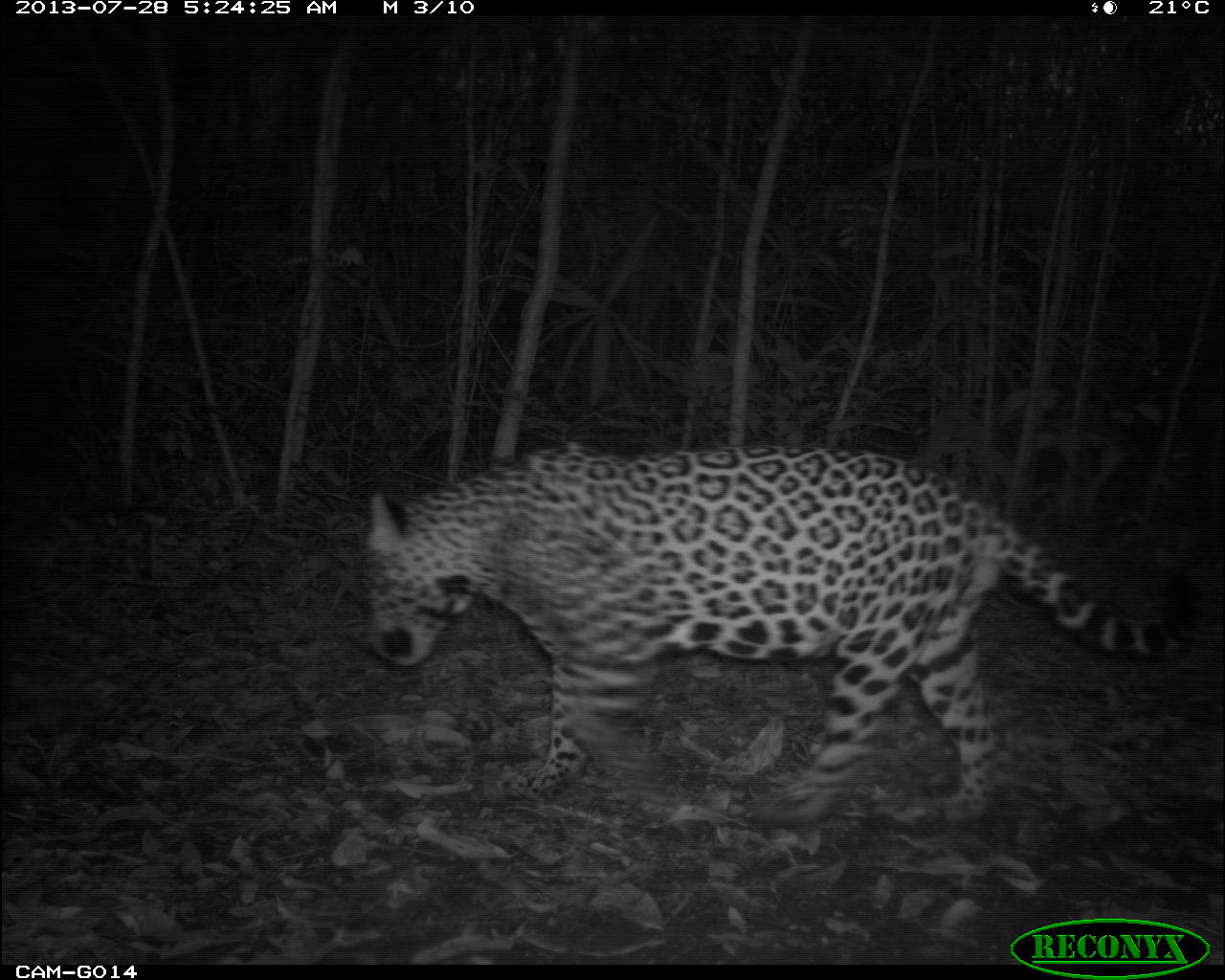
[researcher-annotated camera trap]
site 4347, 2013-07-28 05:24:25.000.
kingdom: Animalia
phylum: Chordata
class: Mammalia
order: Carnivora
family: Felidae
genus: Panthera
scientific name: Panthera onca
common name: jaguar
Panthera onca (jaguar), count 1, sex male.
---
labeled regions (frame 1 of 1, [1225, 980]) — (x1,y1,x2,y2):
panthera onca: (354,442,1200,829)